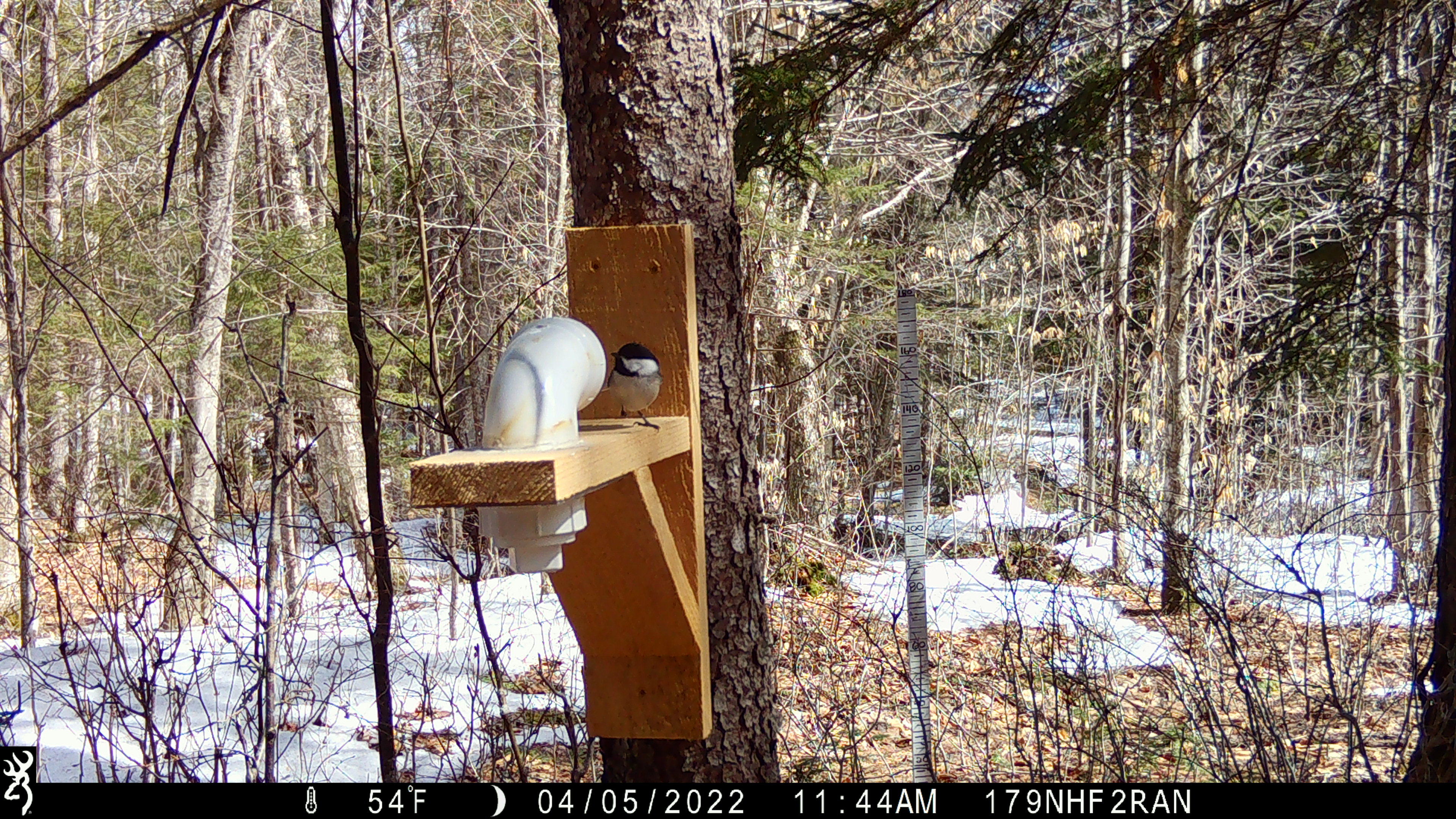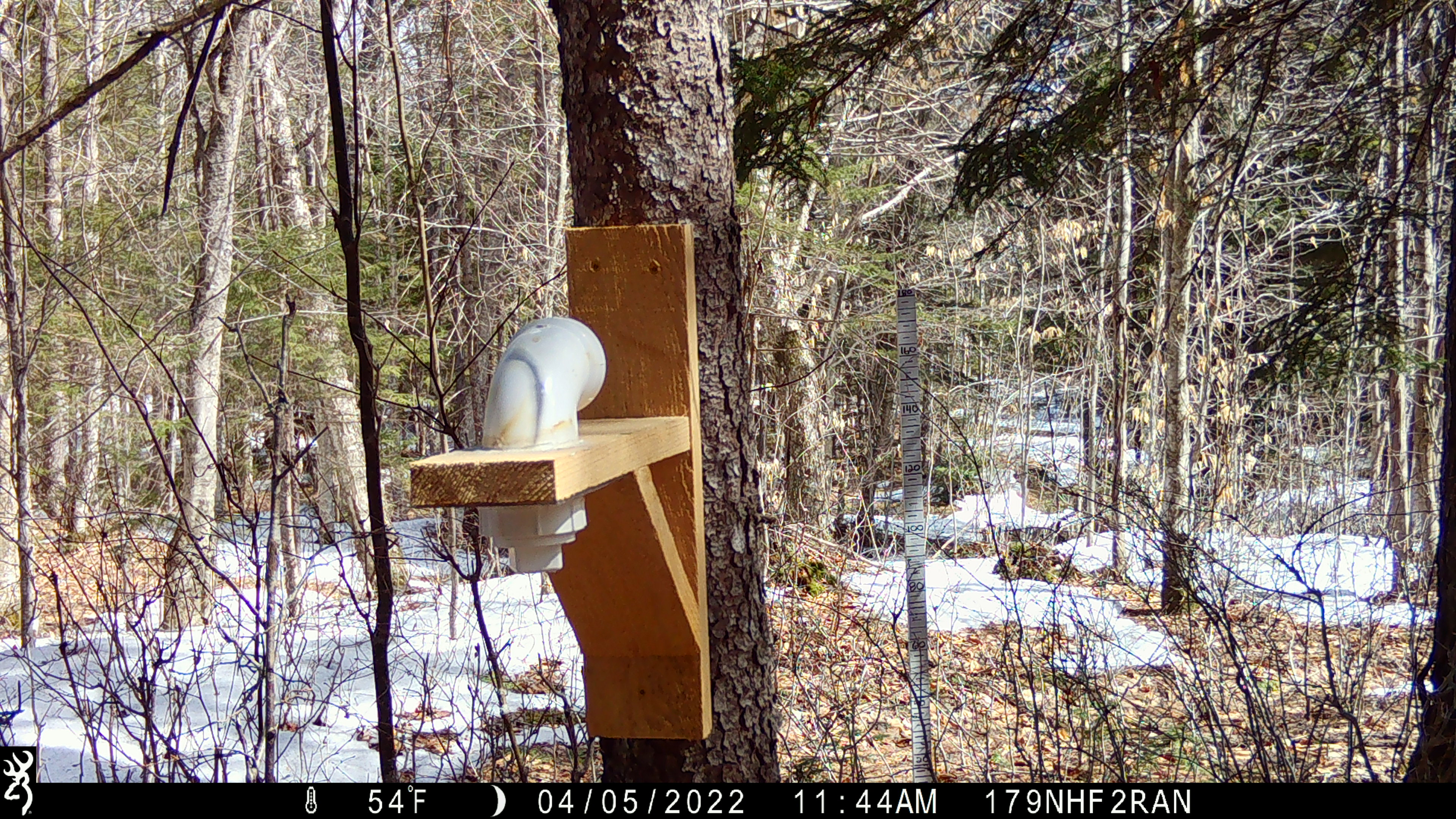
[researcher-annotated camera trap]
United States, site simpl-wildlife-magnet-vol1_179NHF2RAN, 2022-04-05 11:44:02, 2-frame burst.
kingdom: Animalia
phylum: Chordata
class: Aves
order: Passeriformes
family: Paridae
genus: Poecile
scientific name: Poecile atricapillus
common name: black-capped chickadee